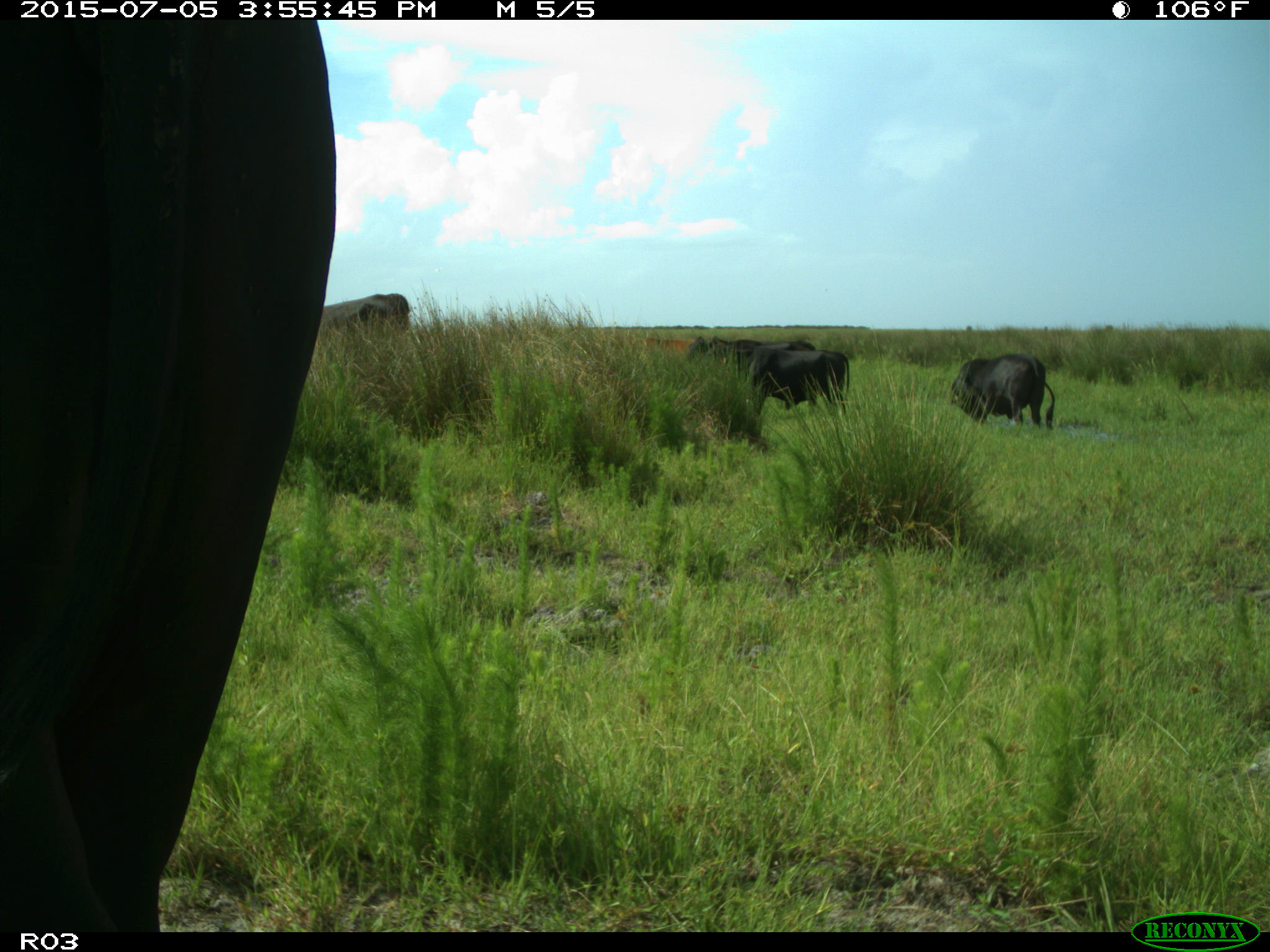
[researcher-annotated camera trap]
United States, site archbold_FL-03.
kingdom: Animalia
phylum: Chordata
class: Mammalia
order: Artiodactyla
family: Bovidae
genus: Bos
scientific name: Bos taurus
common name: domestic cow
Bos taurus (domestic cow).